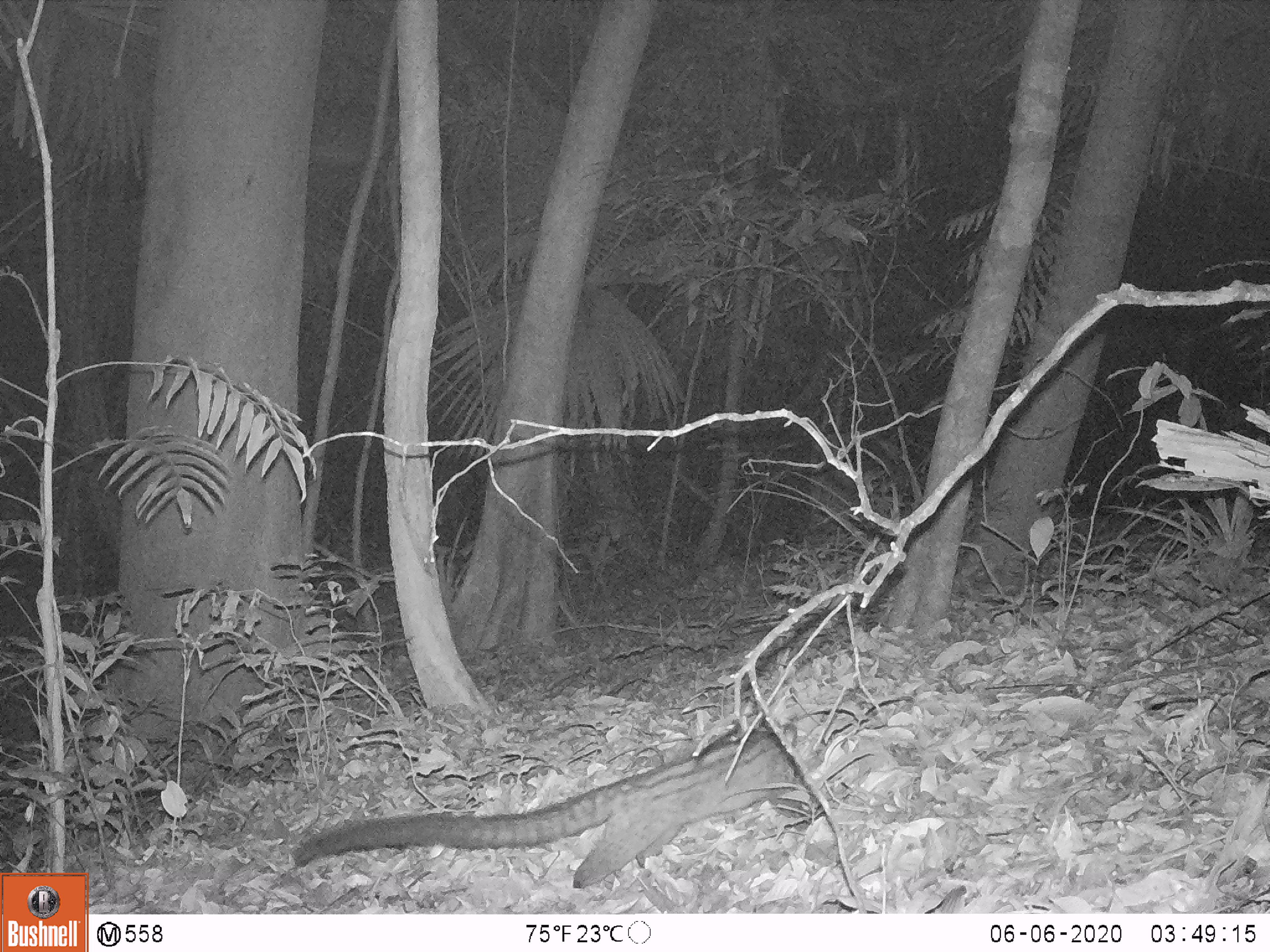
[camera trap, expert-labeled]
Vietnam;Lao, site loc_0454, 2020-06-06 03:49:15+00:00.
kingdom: Animalia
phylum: Chordata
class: Mammalia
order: Carnivora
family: Viverridae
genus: Paradoxurus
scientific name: Paradoxurus hermaphroditus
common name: common palm civet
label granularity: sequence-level